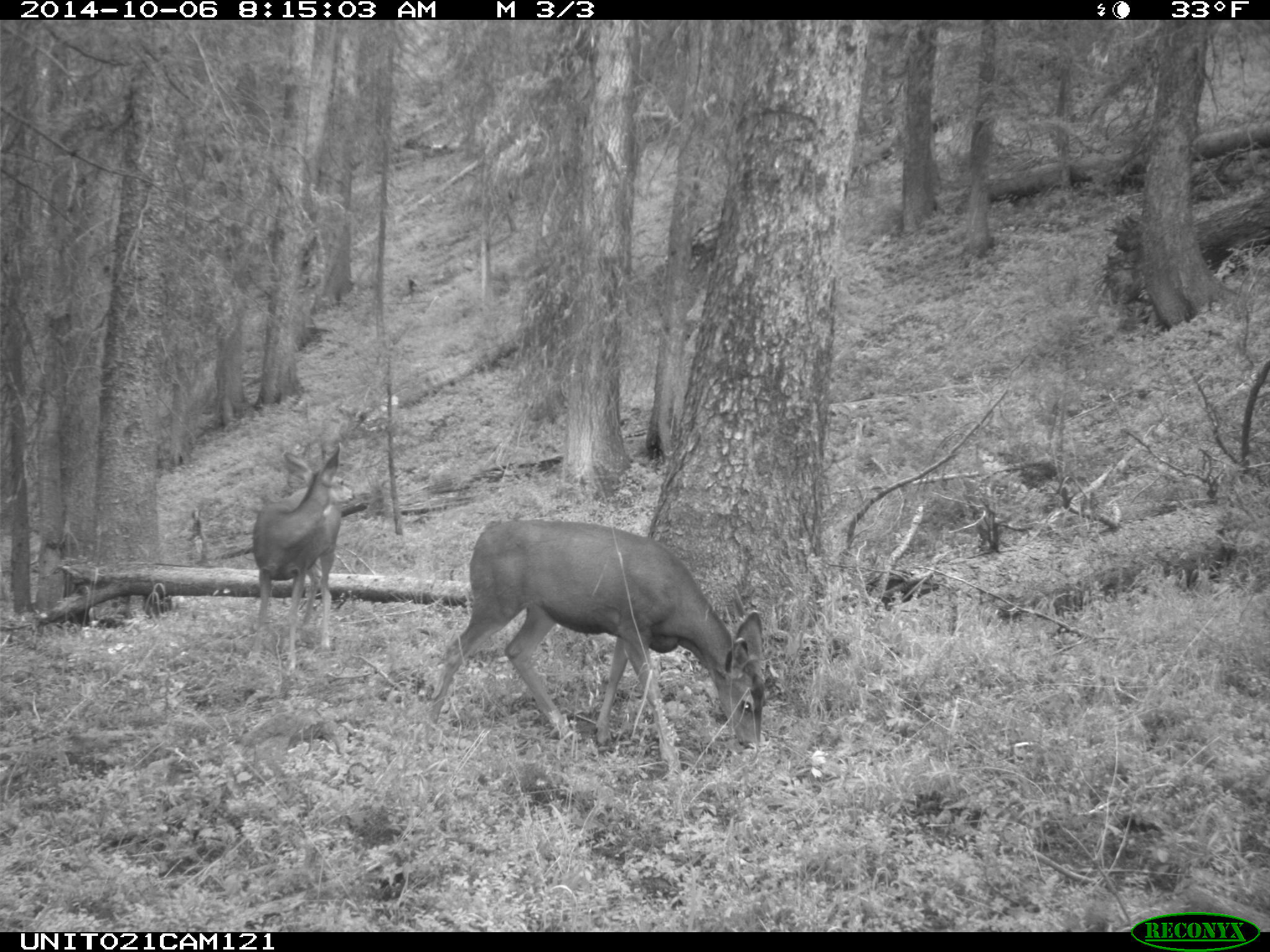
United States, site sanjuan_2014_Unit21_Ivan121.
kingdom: Animalia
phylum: Chordata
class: Mammalia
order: Artiodactyla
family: Cervidae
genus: Odocoileus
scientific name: Odocoileus hemionus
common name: mule deer